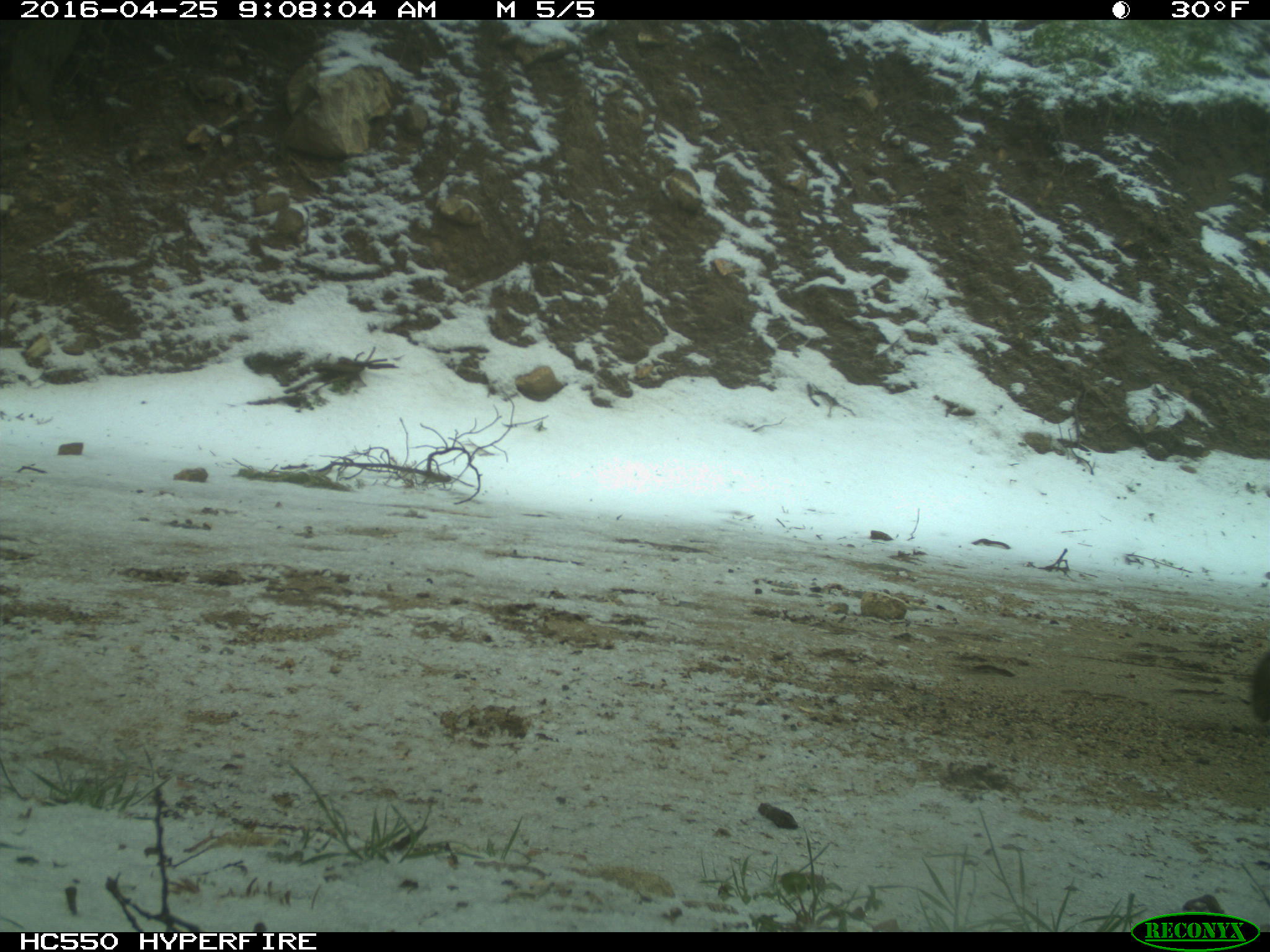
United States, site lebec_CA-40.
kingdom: Animalia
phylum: Chordata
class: Mammalia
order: Artiodactyla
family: Bovidae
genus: Bos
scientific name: Bos taurus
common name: domestic cow